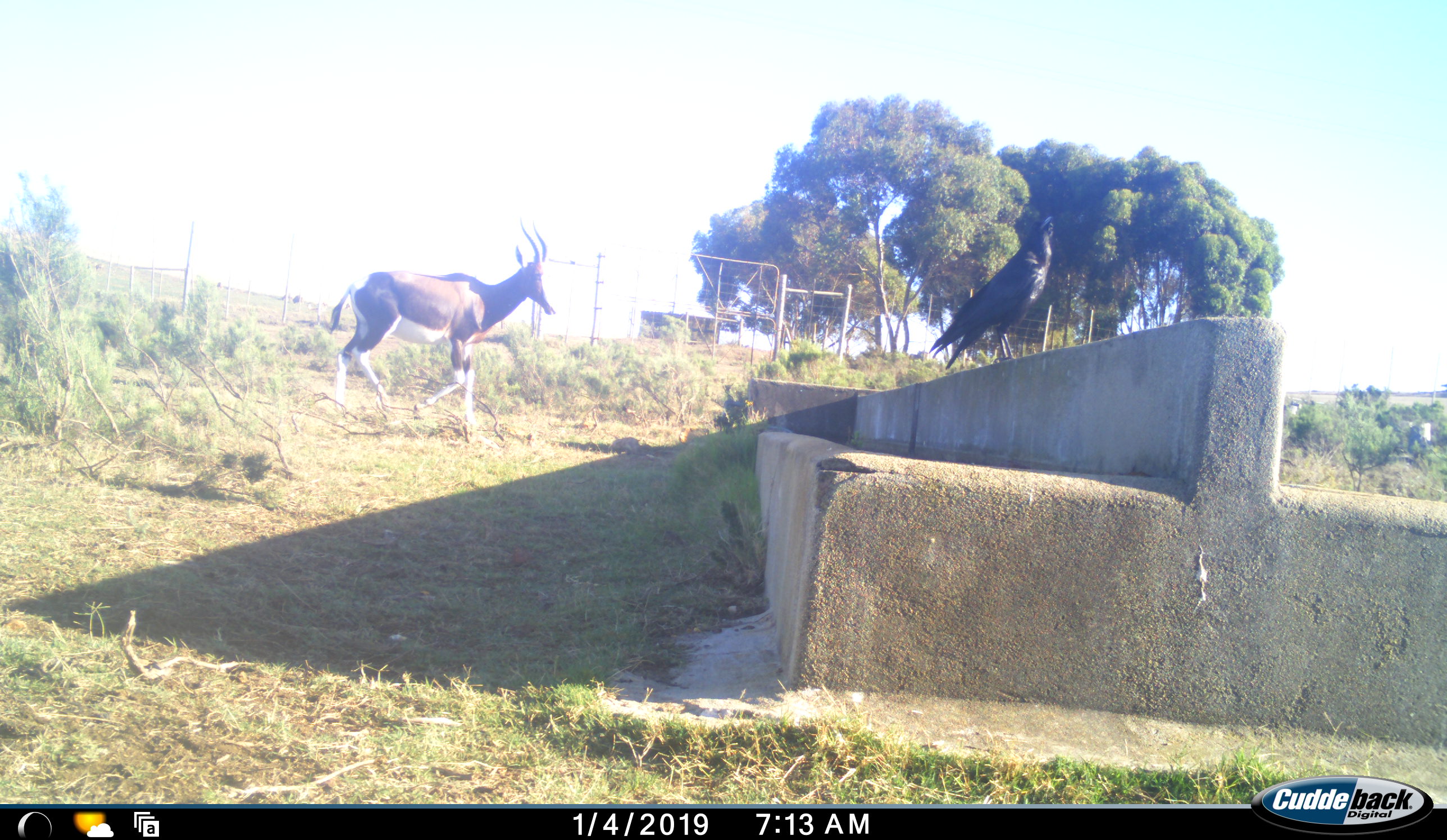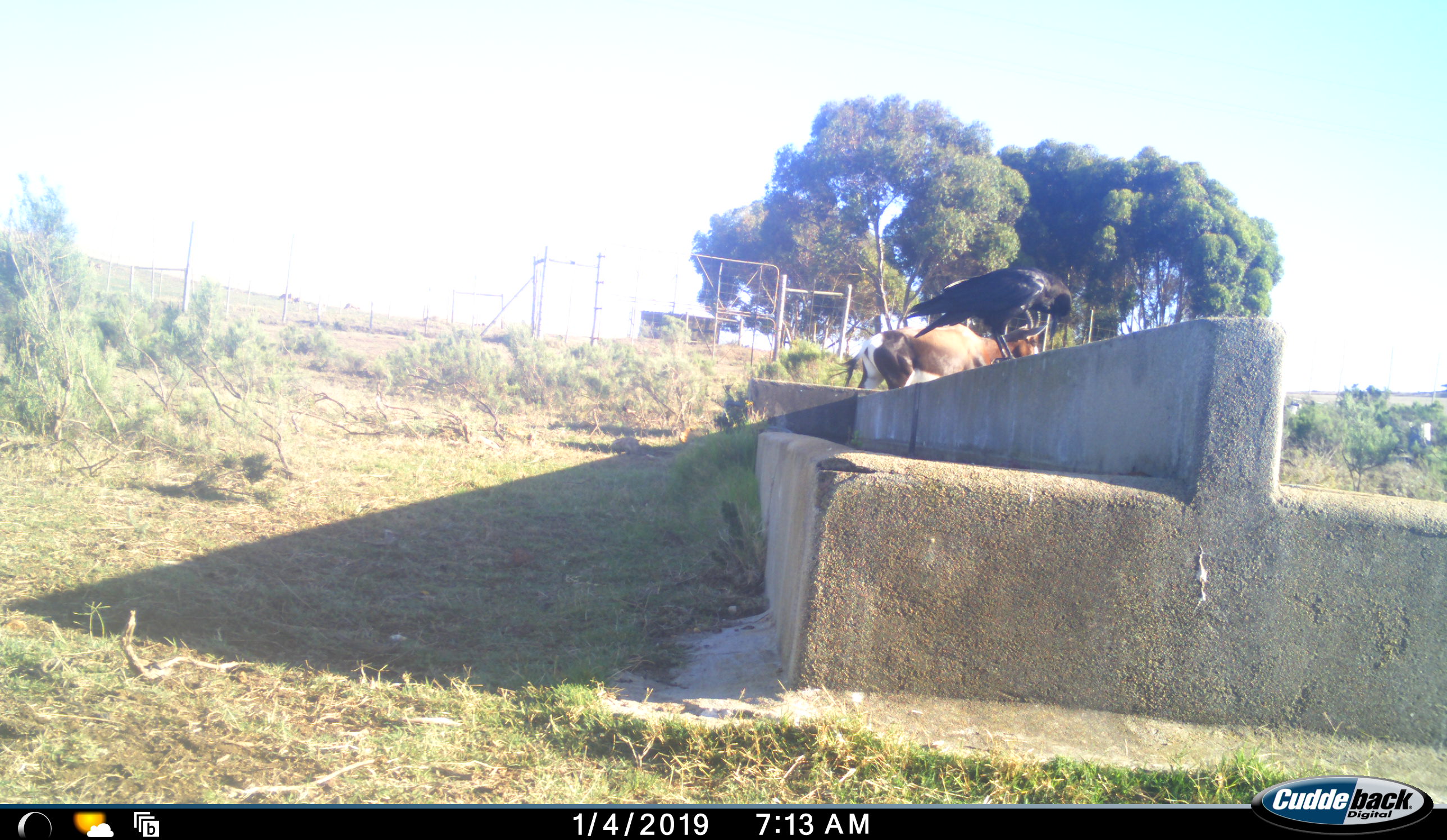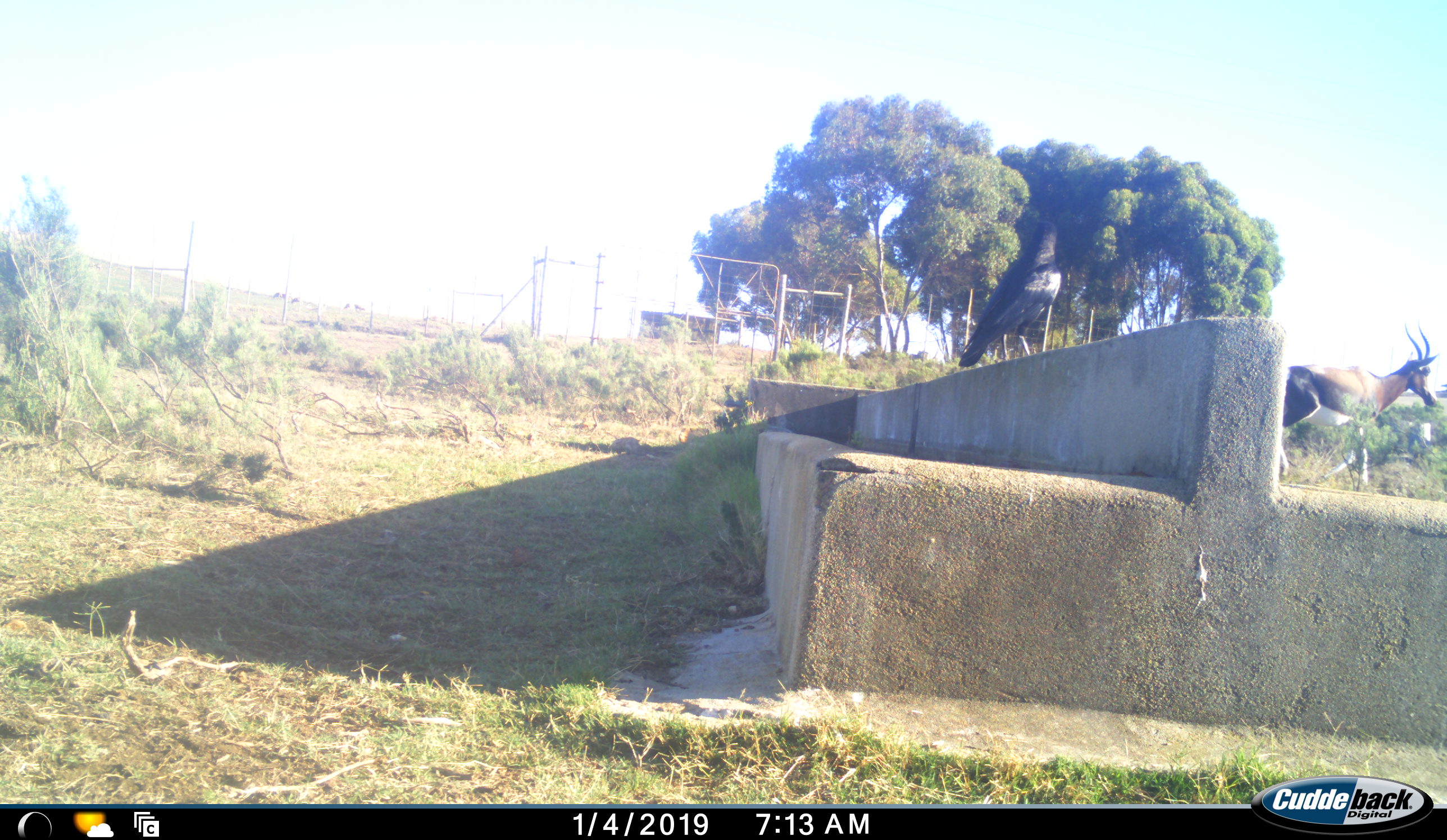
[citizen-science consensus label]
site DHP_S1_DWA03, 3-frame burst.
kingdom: Animalia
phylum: Chordata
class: Aves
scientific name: Aves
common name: bird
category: birdother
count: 1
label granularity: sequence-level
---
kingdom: Animalia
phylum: Chordata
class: Mammalia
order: Artiodactyla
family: Bovidae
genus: Damaliscus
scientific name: Damaliscus pygargus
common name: bontebok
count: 1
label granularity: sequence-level